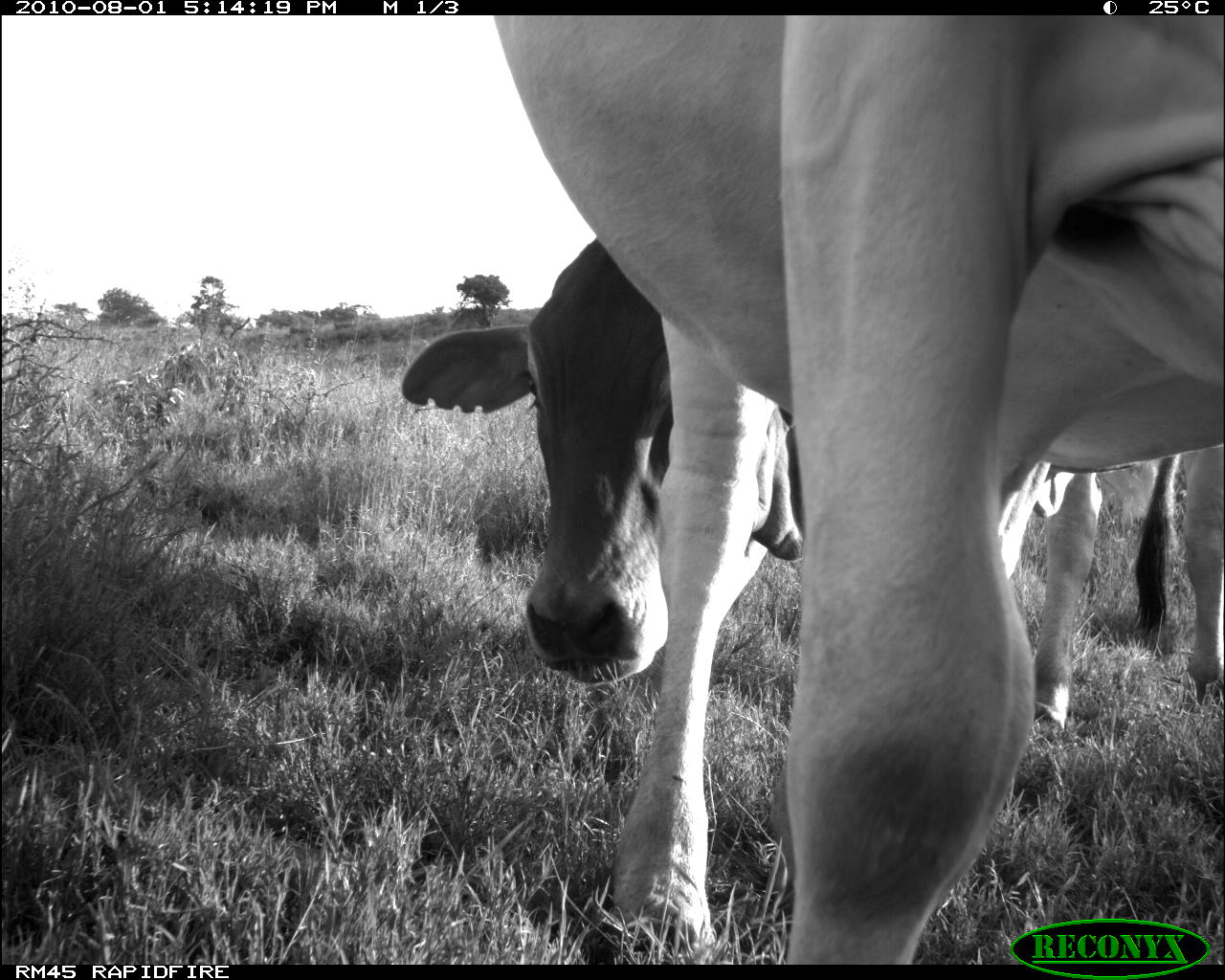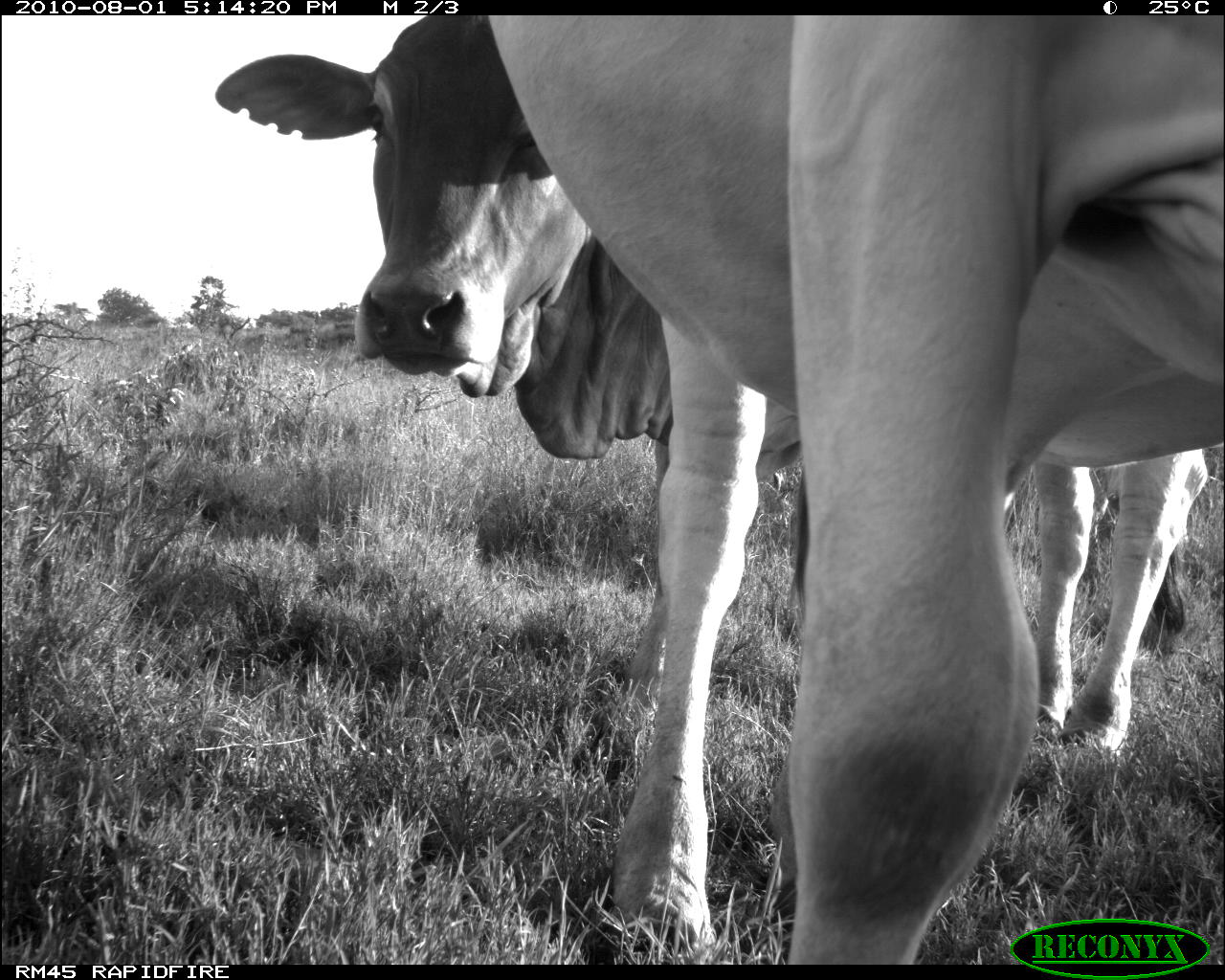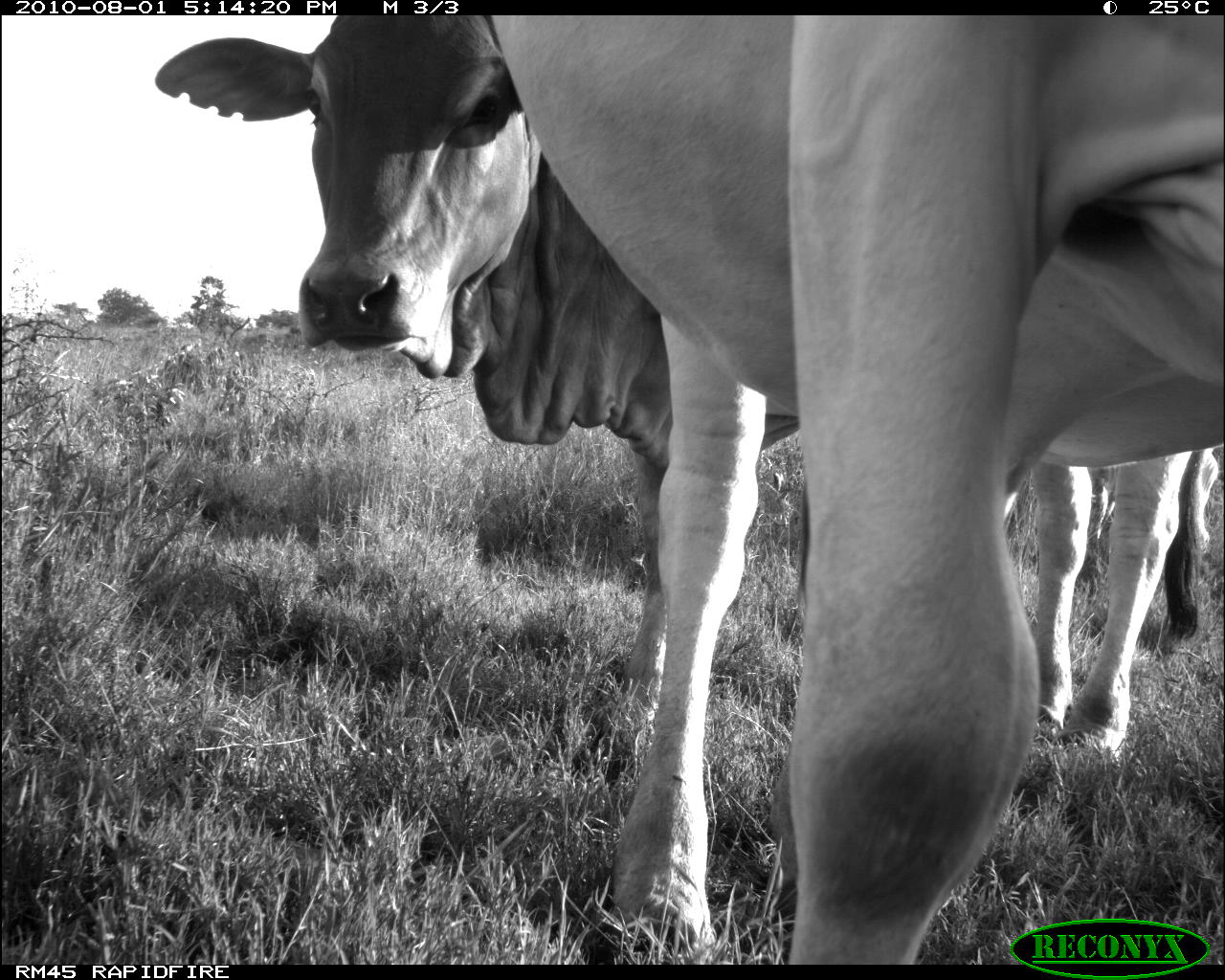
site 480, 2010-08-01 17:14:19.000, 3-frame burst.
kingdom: Animalia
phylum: Chordata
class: Mammalia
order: Artiodactyla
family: Bovidae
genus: Bos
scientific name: Bos taurus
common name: domestic cattle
Bos taurus (domestic cattle), count 2.